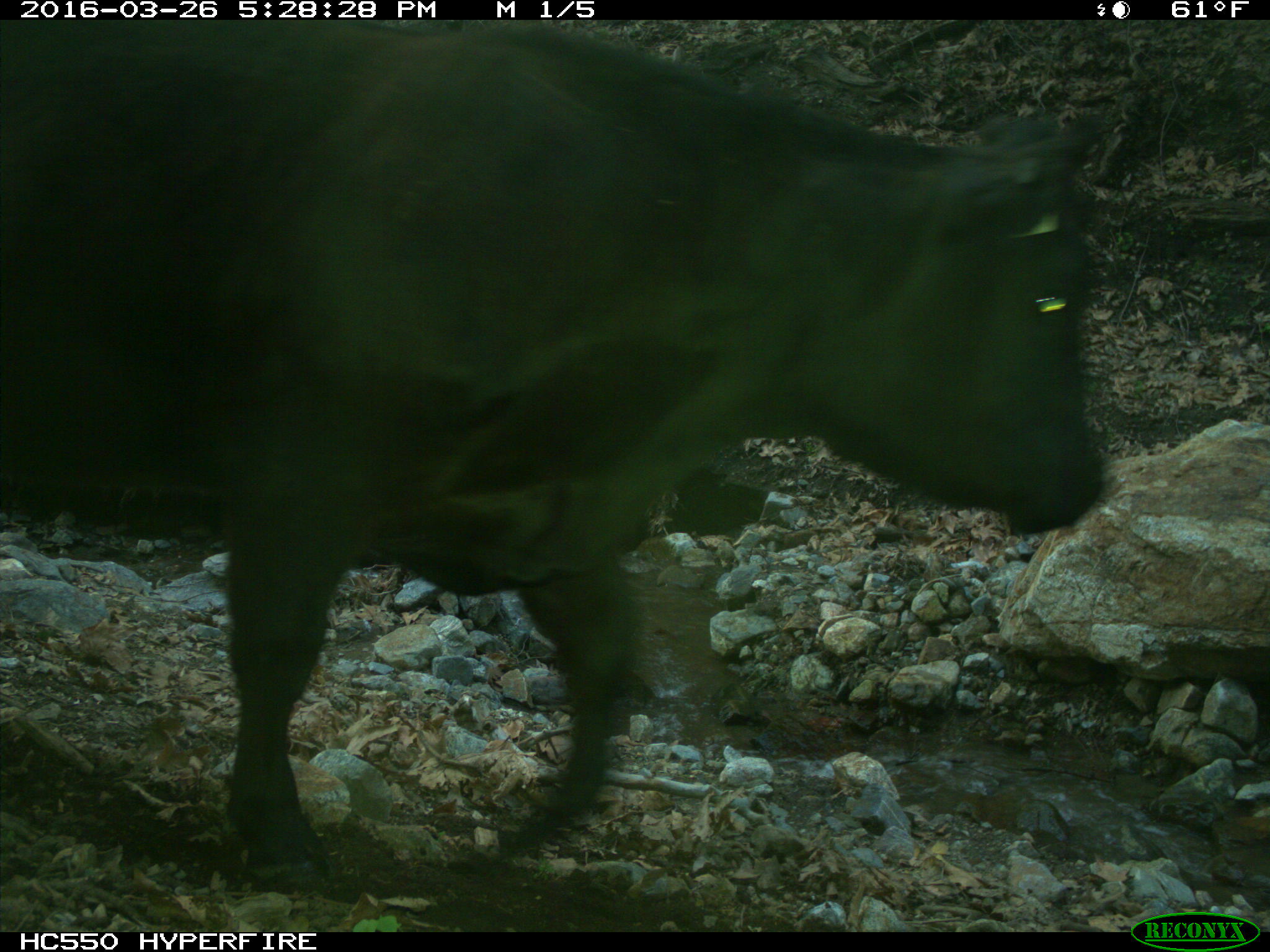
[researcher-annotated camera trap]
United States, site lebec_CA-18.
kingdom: Animalia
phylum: Chordata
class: Mammalia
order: Artiodactyla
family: Bovidae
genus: Bos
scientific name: Bos taurus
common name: domestic cow